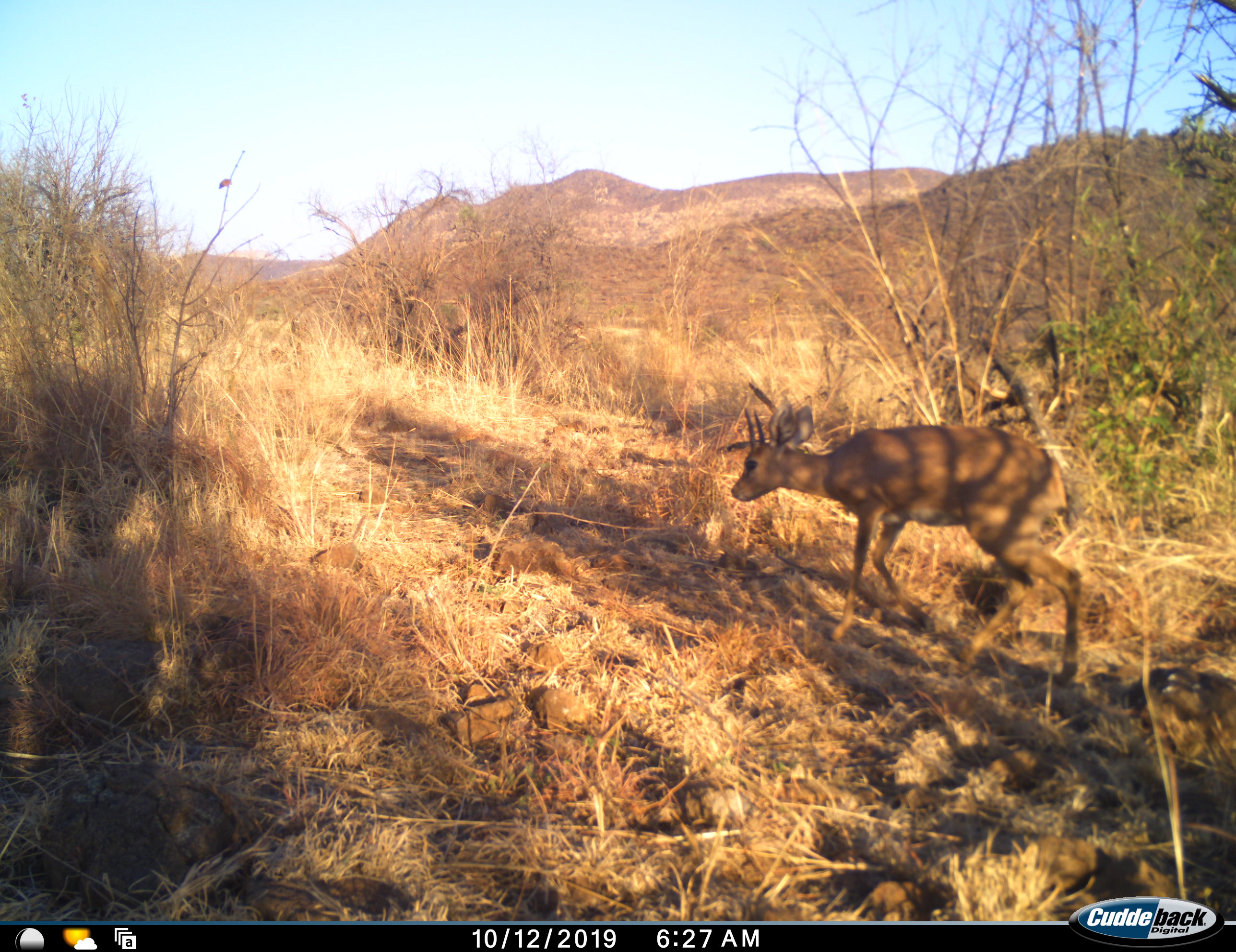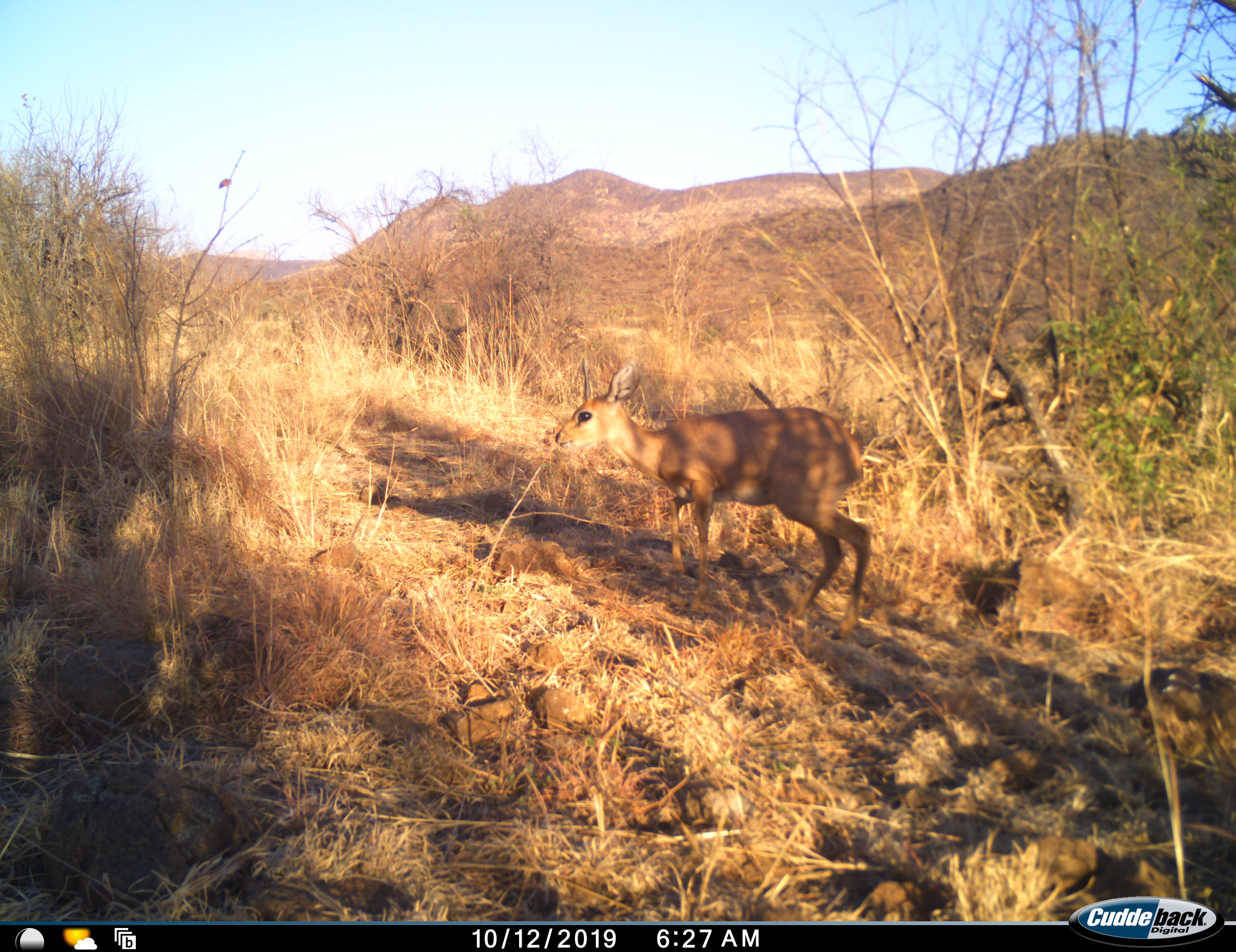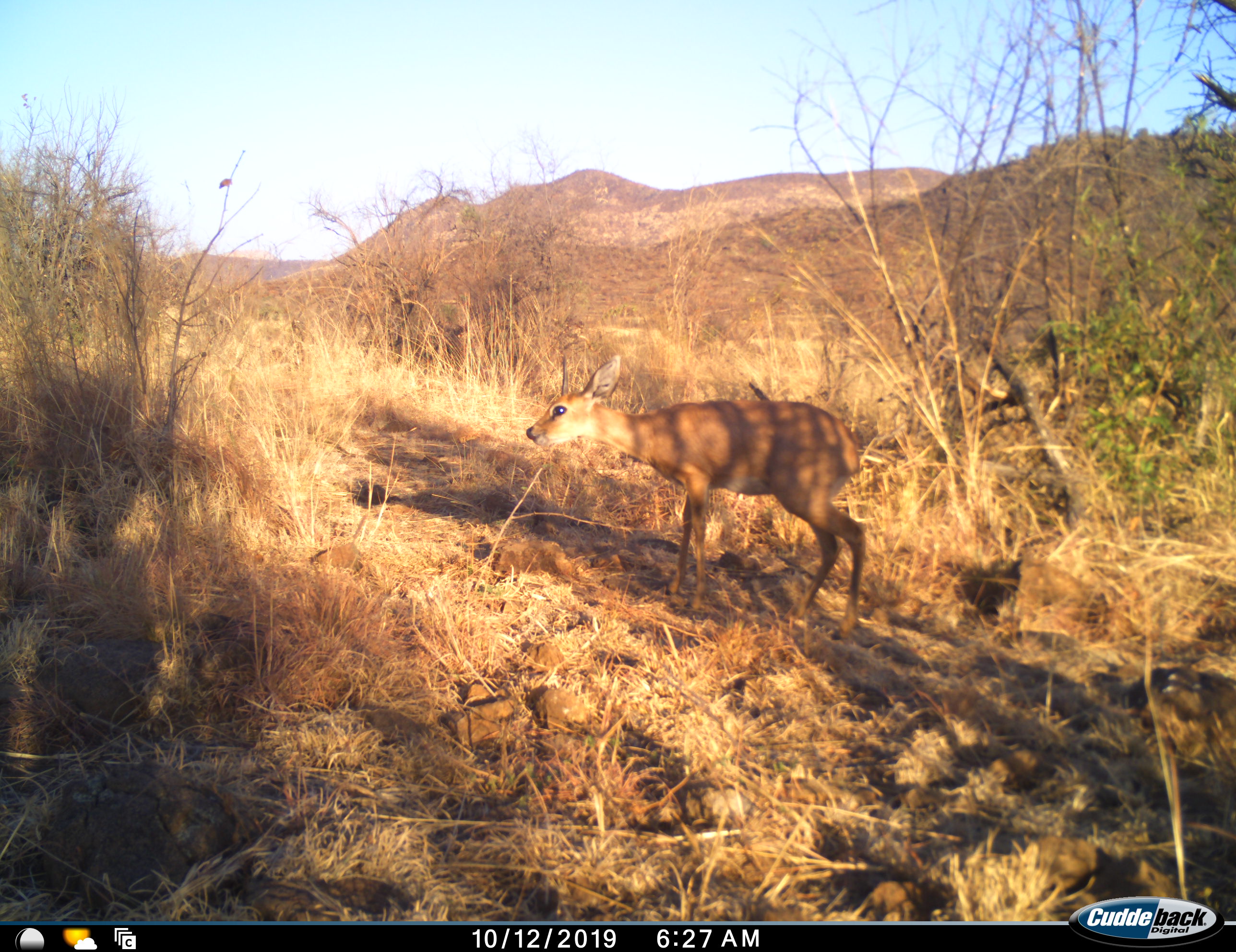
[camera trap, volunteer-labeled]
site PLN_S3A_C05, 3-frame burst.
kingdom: Animalia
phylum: Chordata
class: Mammalia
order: Artiodactyla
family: Bovidae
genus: Sylvicapra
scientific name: Sylvicapra grimmia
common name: common duiker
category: duikercommongrey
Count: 1.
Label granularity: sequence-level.